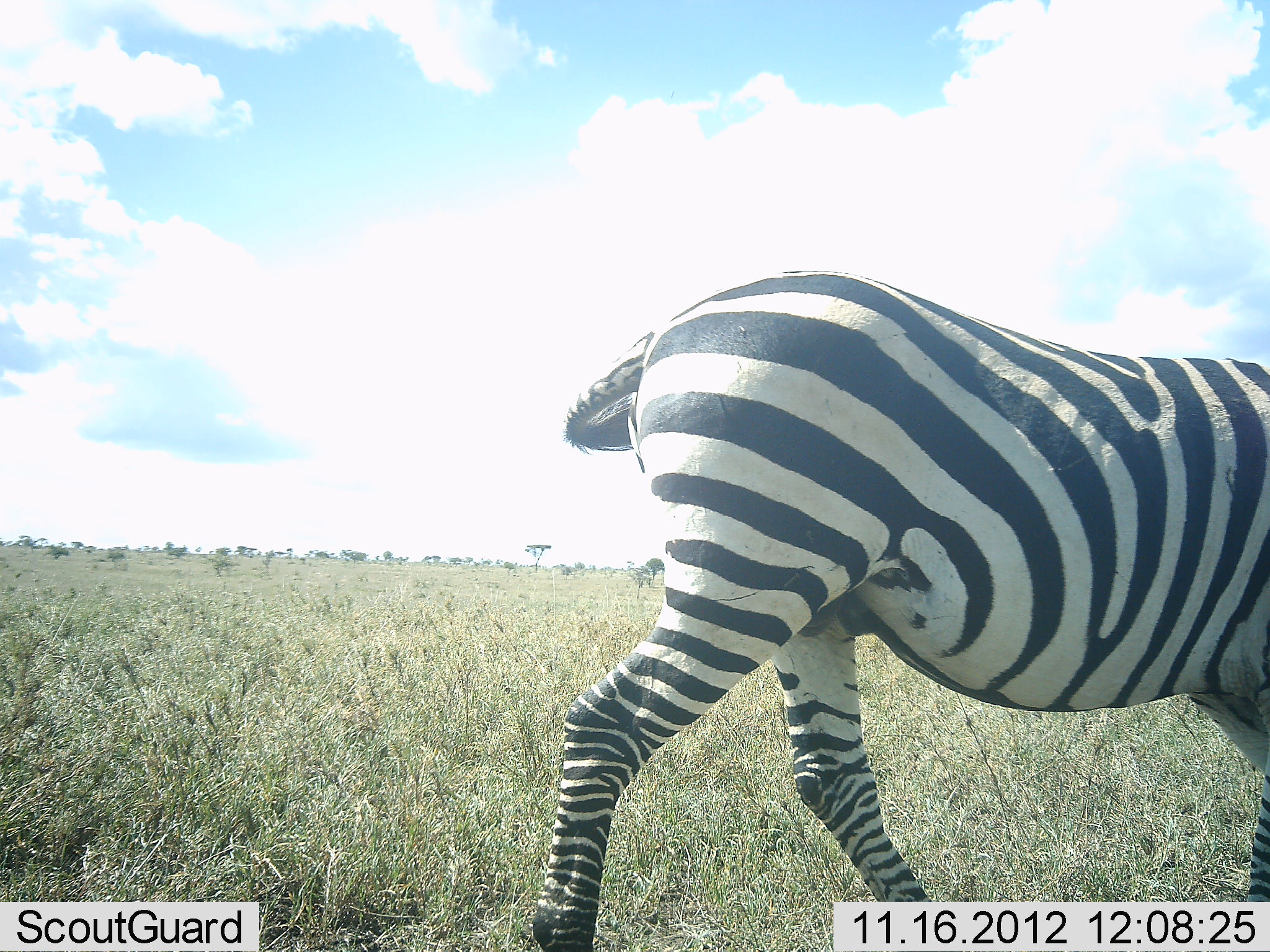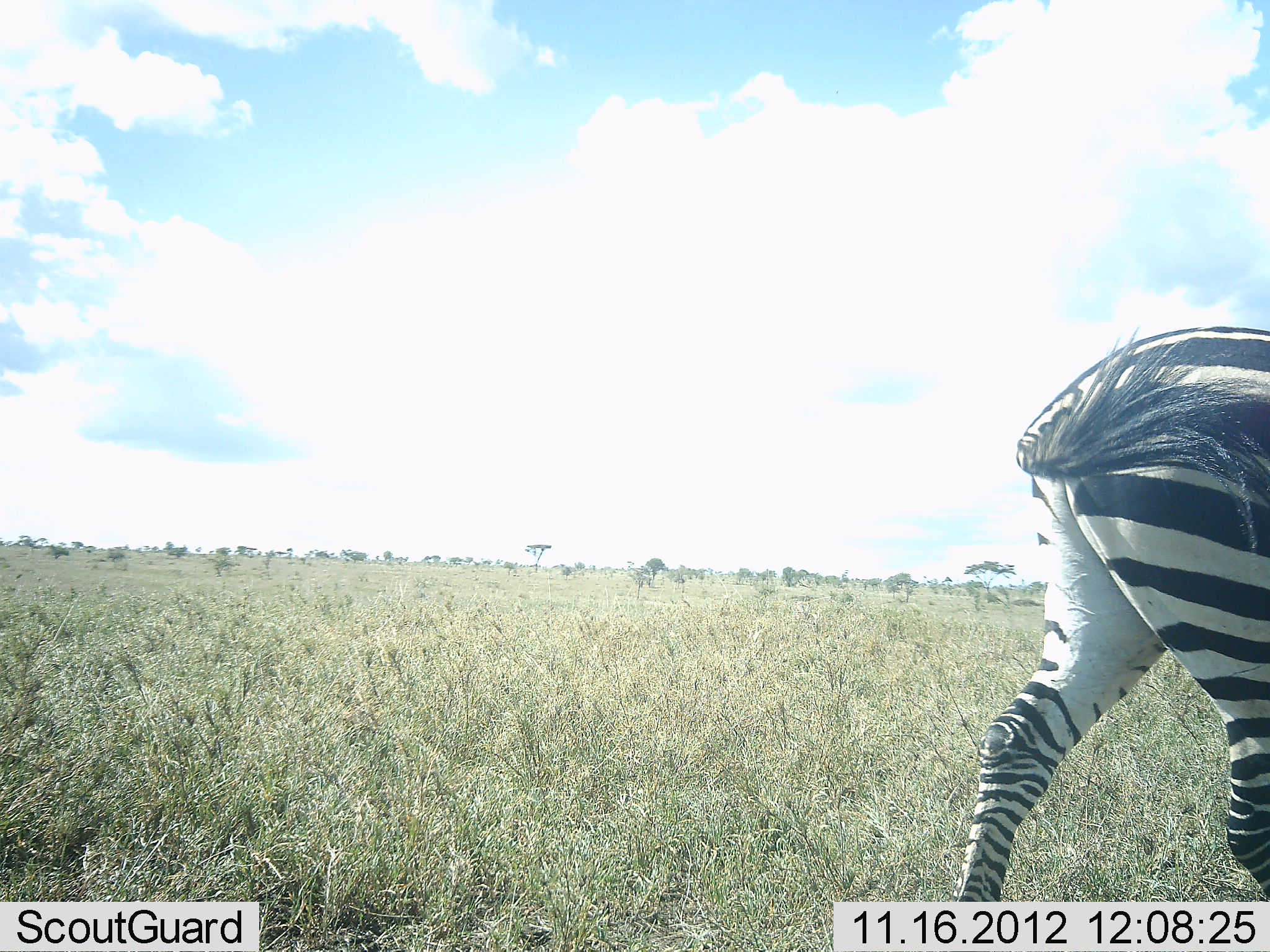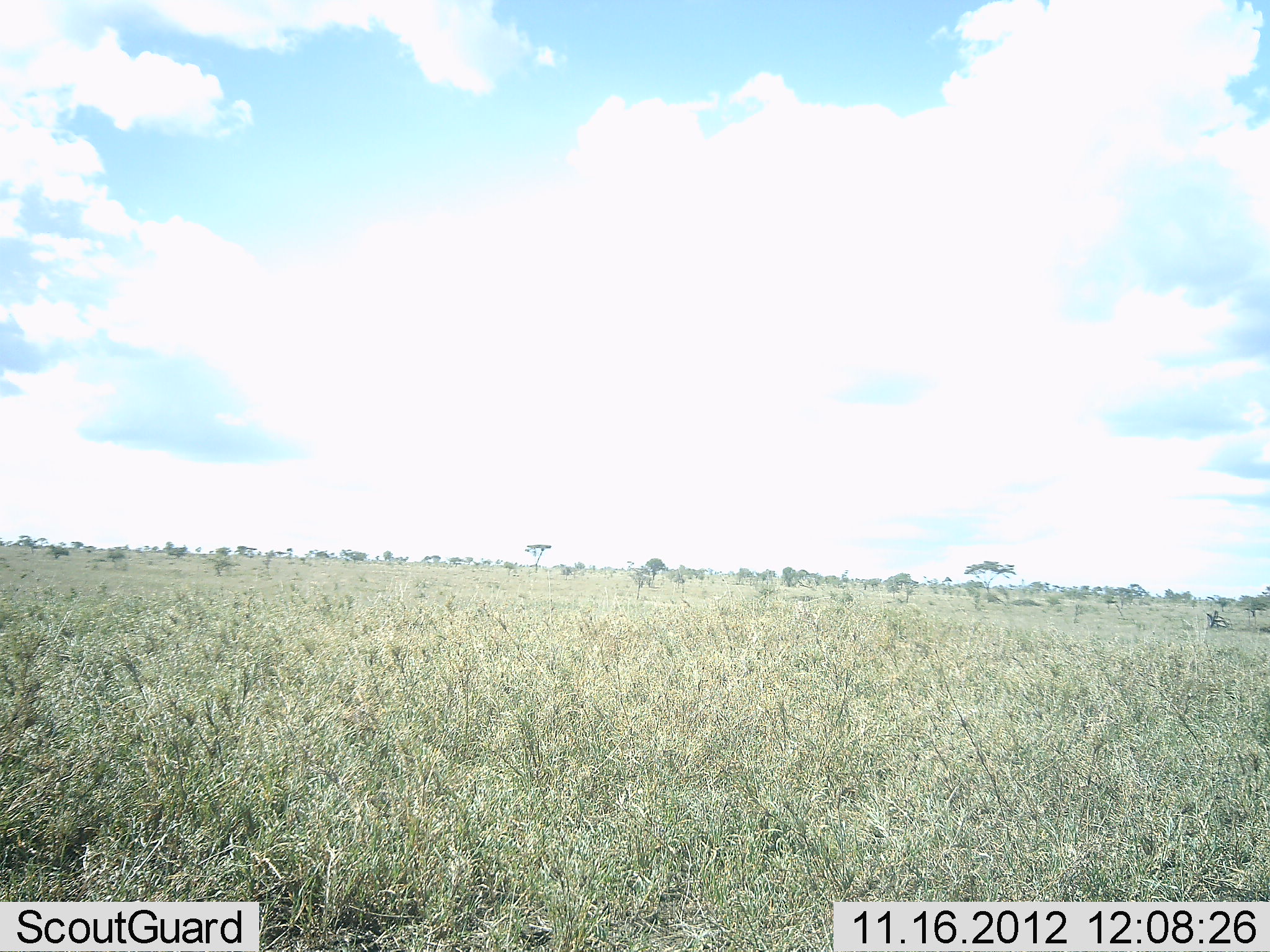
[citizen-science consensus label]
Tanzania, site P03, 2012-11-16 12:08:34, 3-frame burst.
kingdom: Animalia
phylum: Chordata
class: Mammalia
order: Perissodactyla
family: Equidae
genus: Equus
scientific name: Equus quagga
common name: plains zebra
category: zebra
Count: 1.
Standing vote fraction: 10%.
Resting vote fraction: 10%.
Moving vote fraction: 80%.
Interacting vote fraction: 0%.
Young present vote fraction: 0%.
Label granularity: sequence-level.